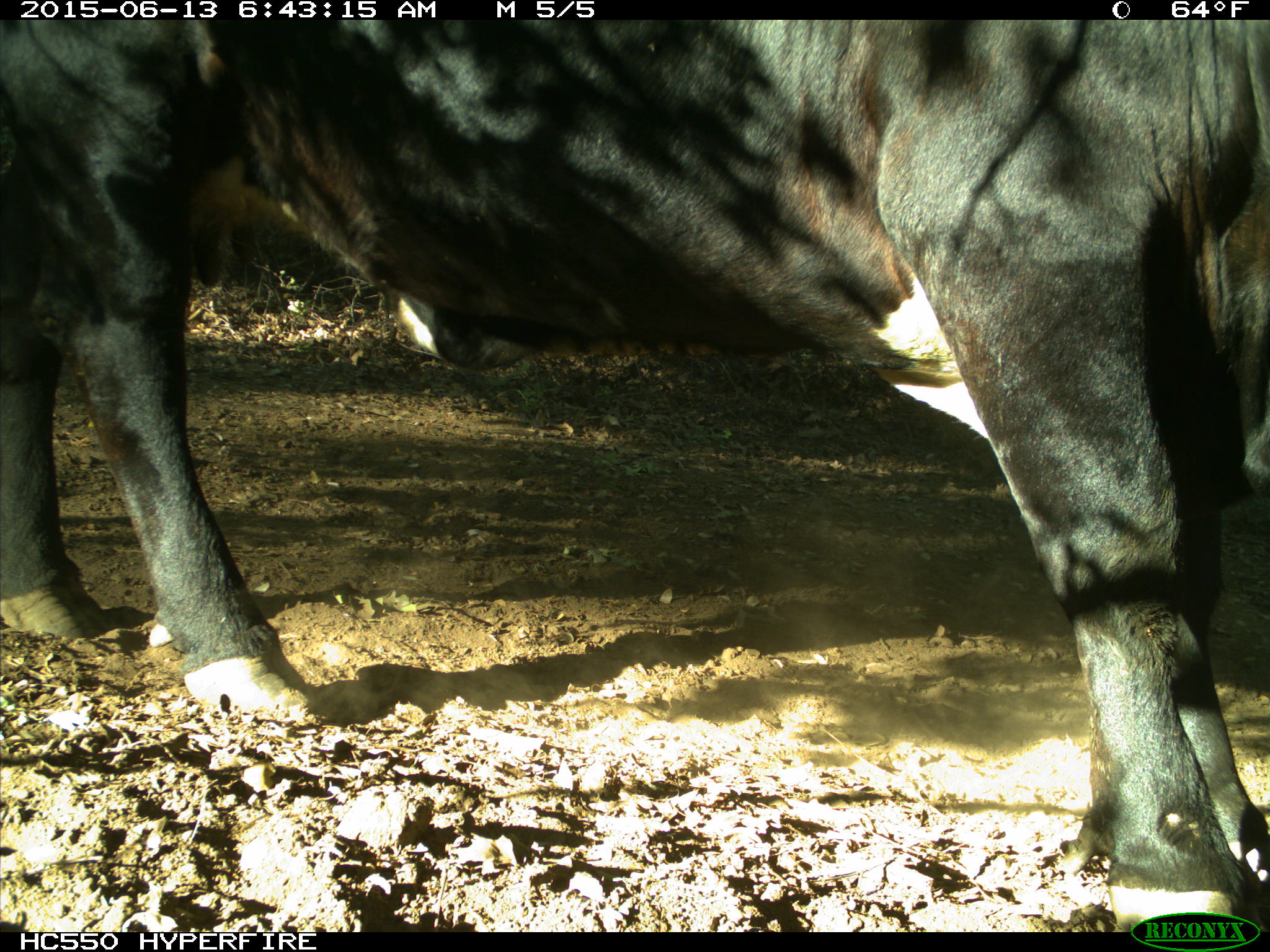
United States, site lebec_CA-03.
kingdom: Animalia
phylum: Chordata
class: Mammalia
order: Artiodactyla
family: Bovidae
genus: Bos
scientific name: Bos taurus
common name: domestic cow